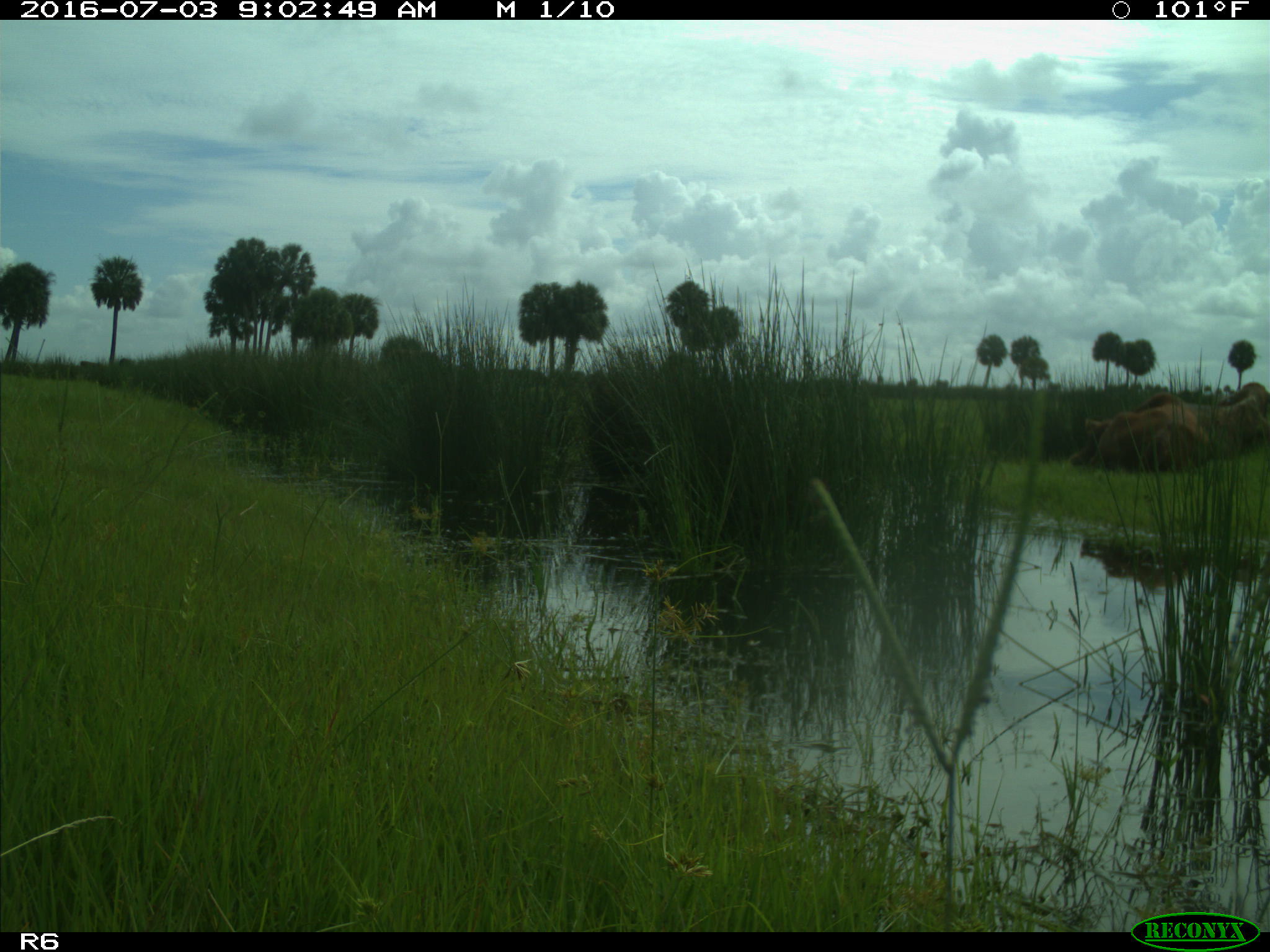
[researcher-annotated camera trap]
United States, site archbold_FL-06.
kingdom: Animalia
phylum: Chordata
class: Mammalia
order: Artiodactyla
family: Bovidae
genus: Bos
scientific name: Bos taurus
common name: domestic cow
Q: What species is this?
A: Bos taurus (domestic cow).